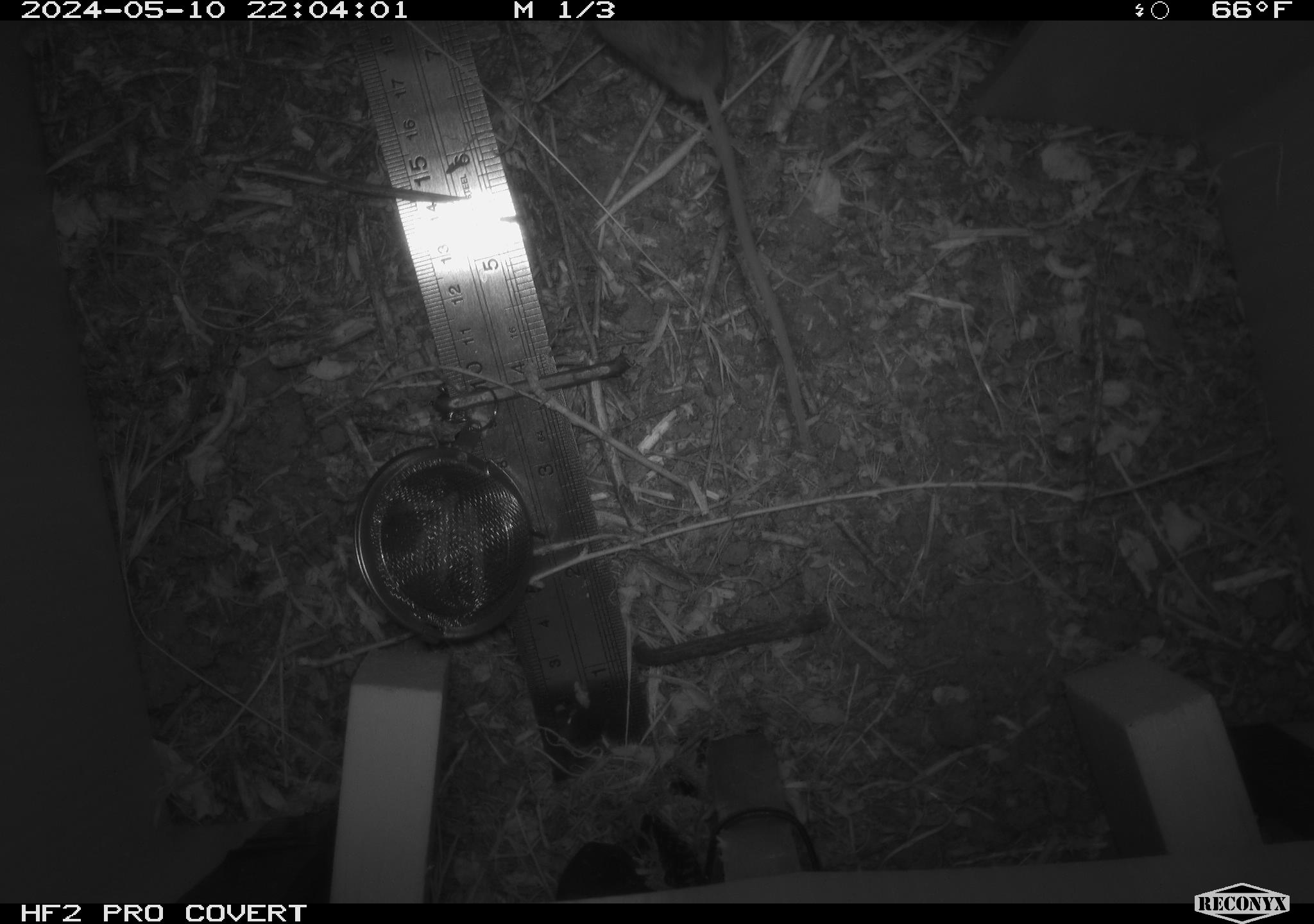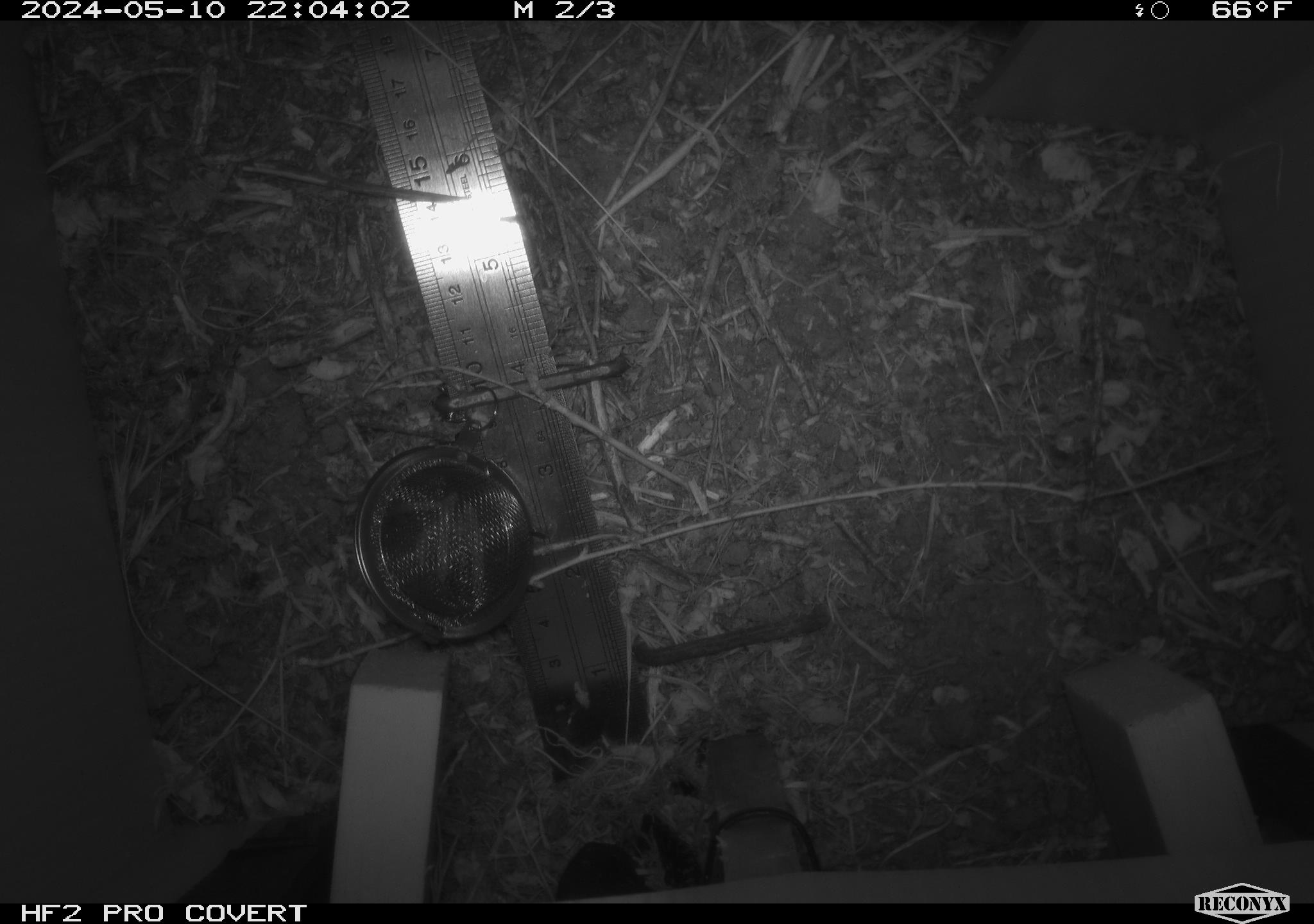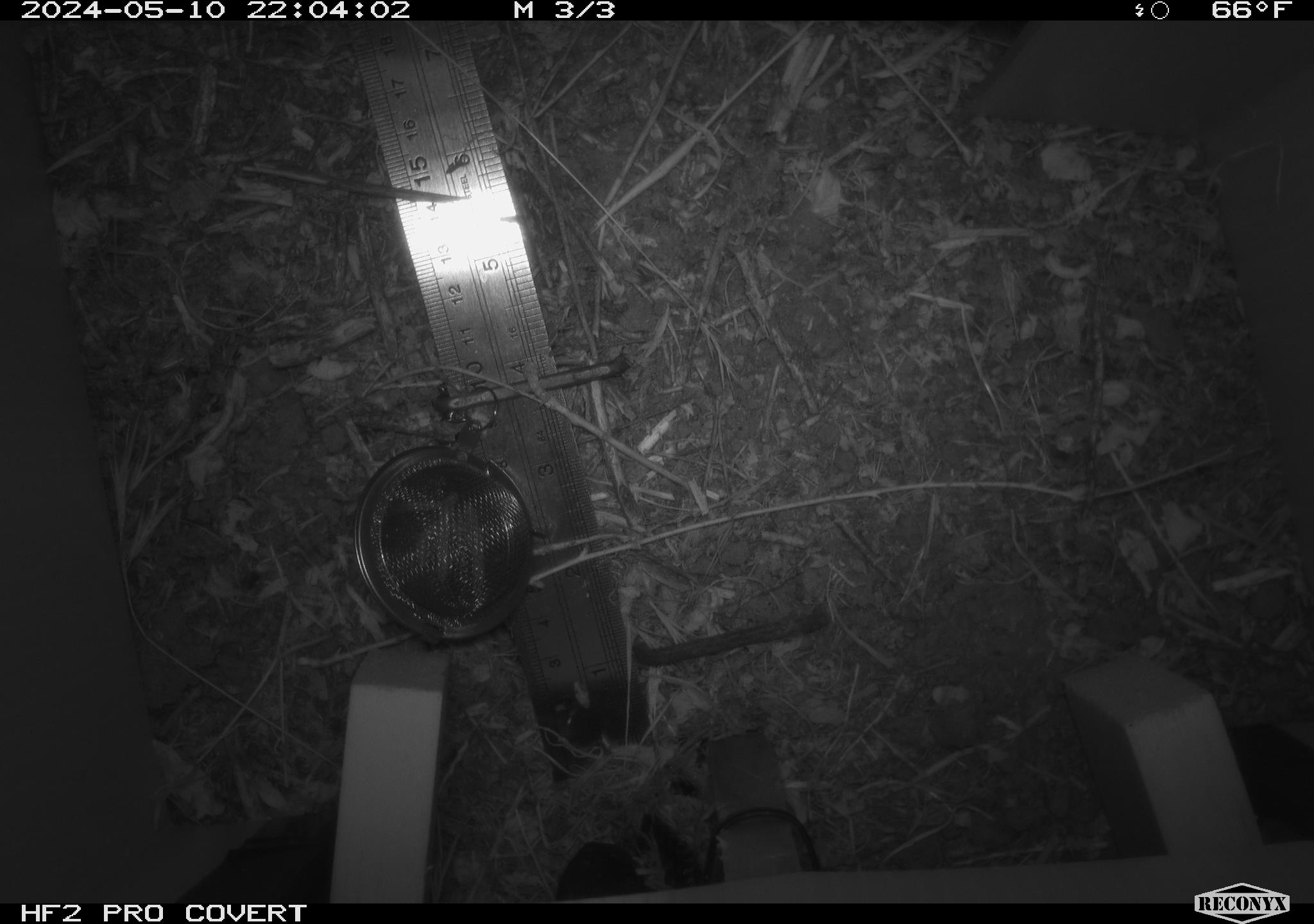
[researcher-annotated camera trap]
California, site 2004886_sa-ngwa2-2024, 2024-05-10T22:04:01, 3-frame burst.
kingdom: Animalia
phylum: Chordata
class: Mammalia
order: Rodentia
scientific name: Rodentia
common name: mouse species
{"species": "mouse species (Rodentia)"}